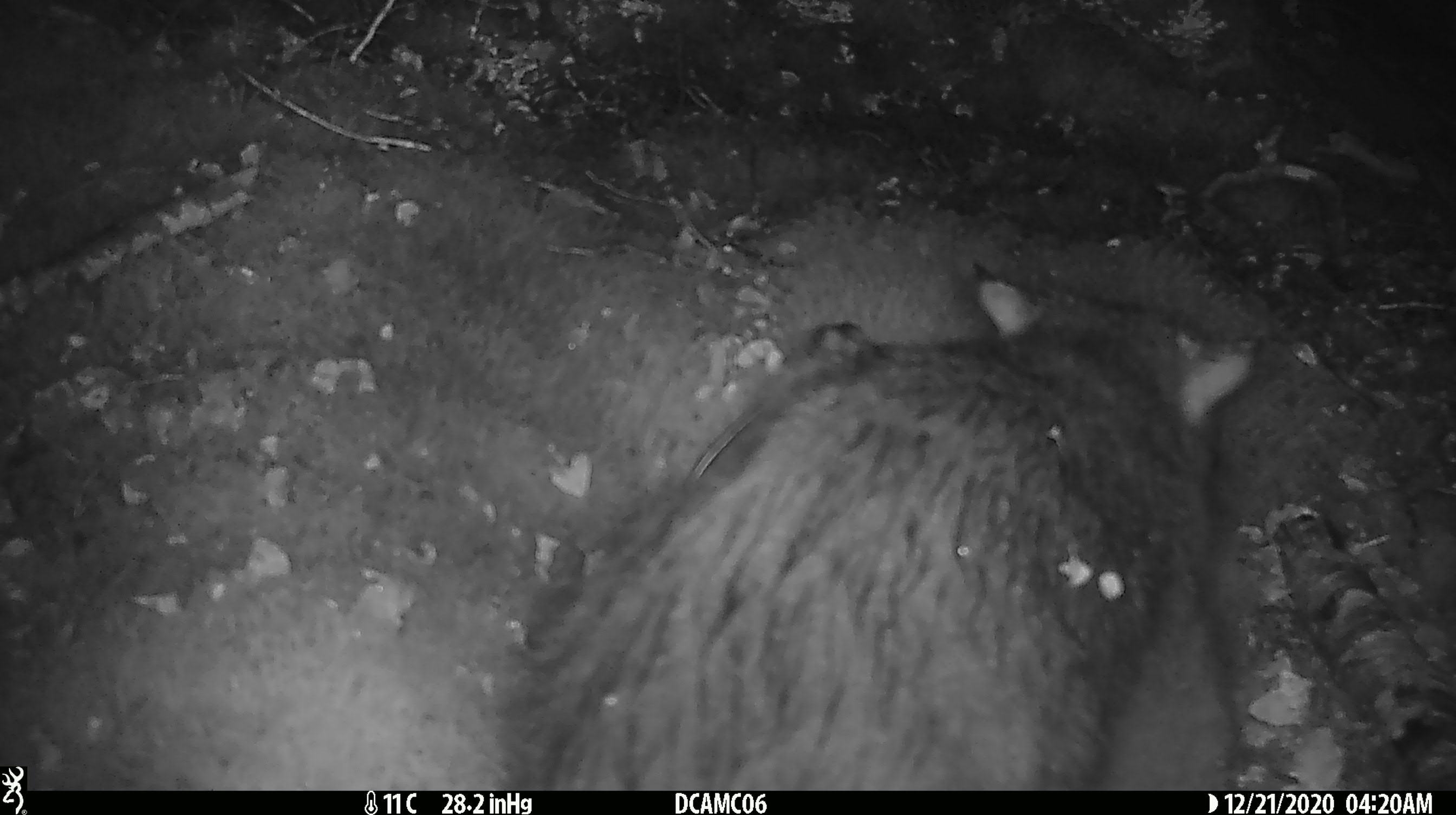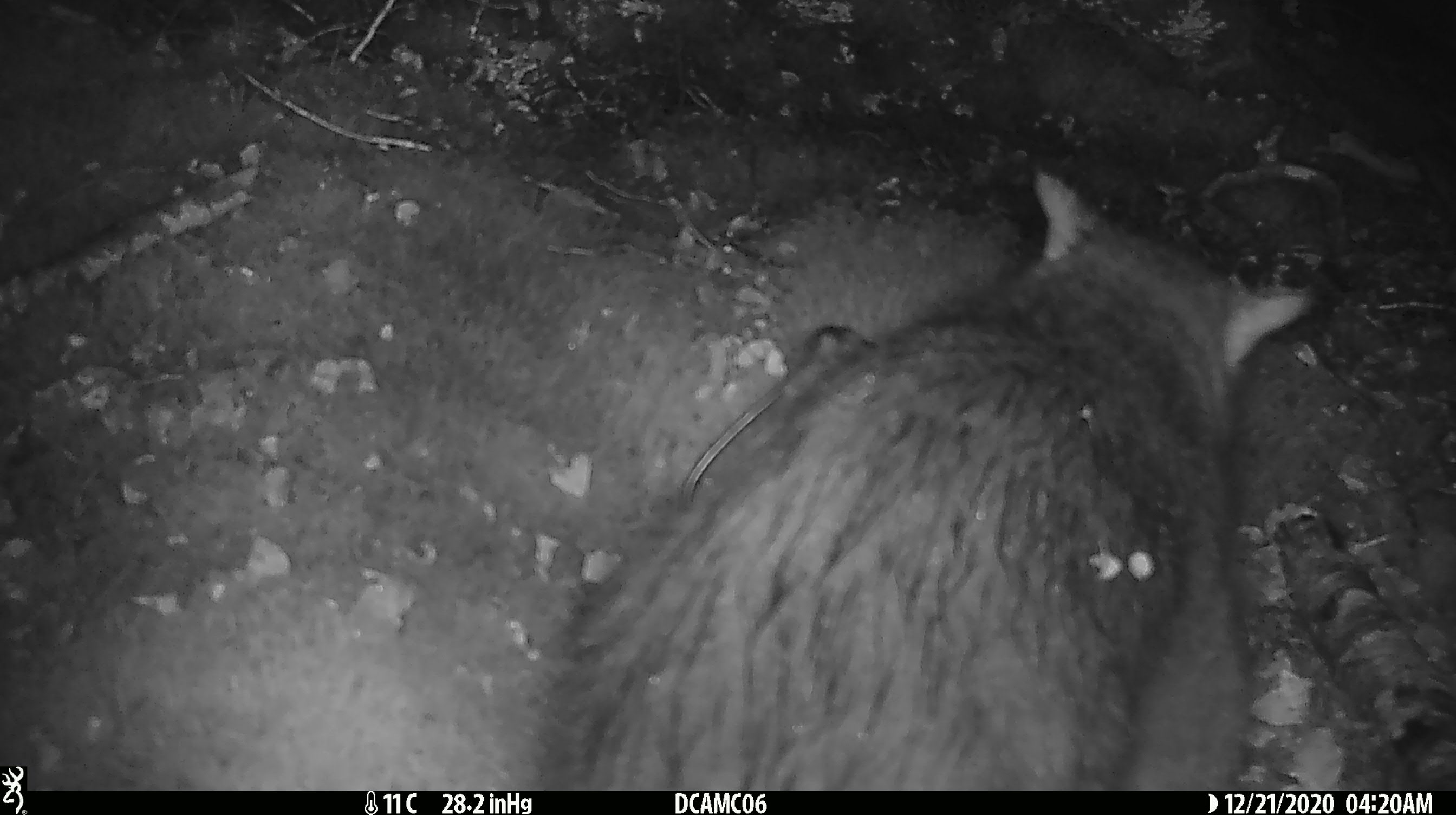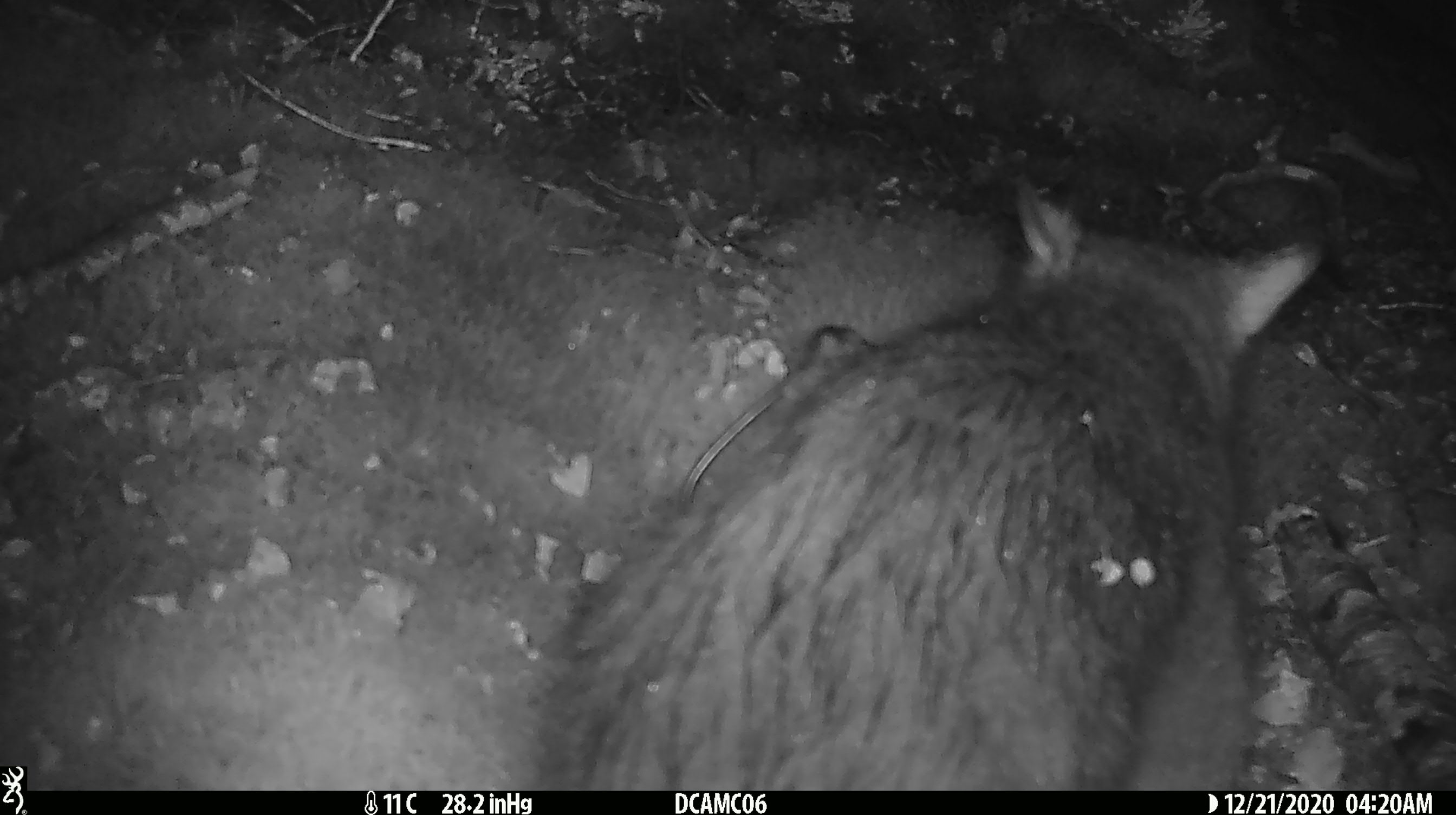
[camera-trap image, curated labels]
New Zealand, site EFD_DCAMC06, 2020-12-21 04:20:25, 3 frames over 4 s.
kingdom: Animalia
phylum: Chordata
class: Mammalia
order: Diprotodontia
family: Phalangeridae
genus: Trichosurus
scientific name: Trichosurus vulpecula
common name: common brushtail possum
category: possum